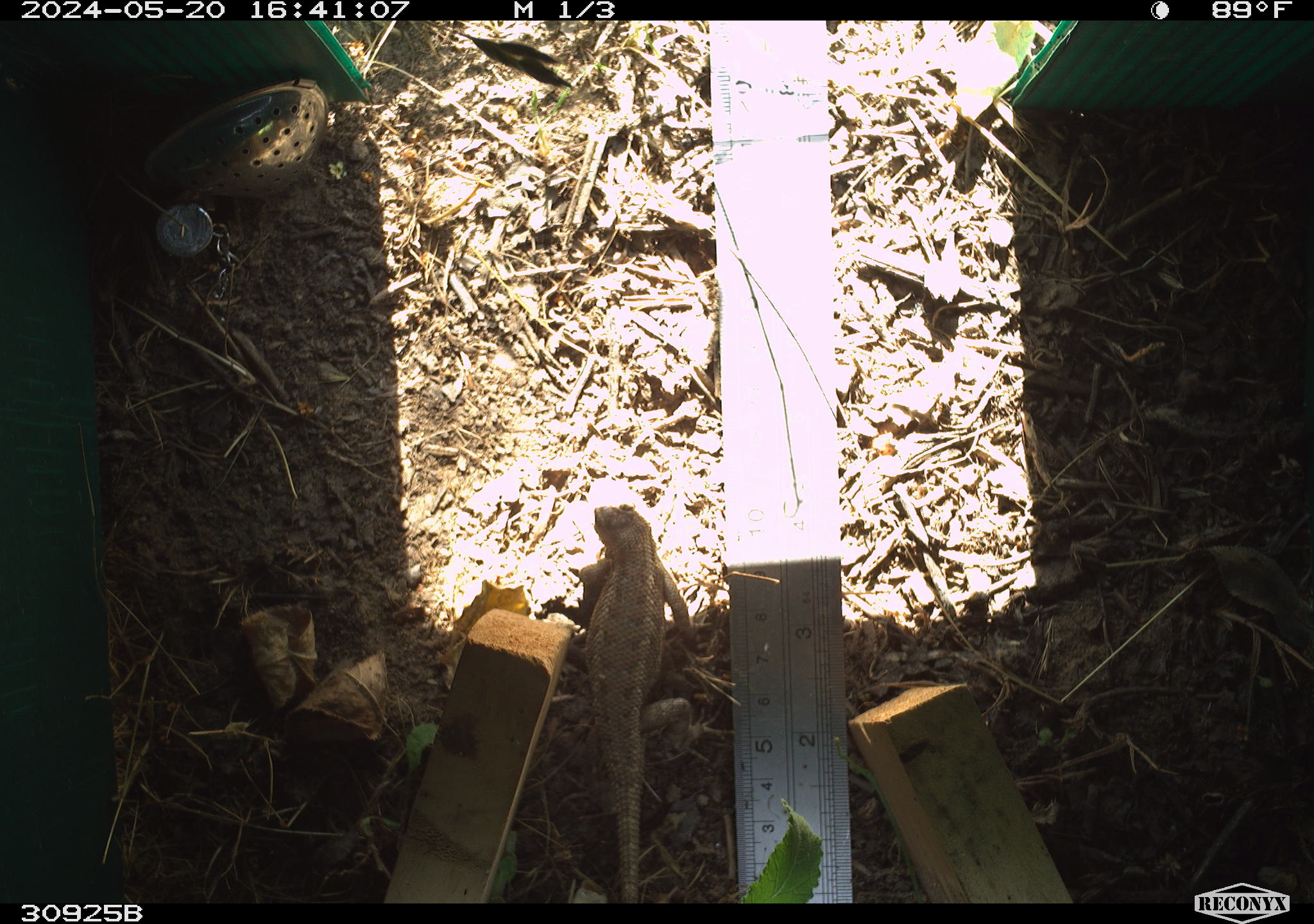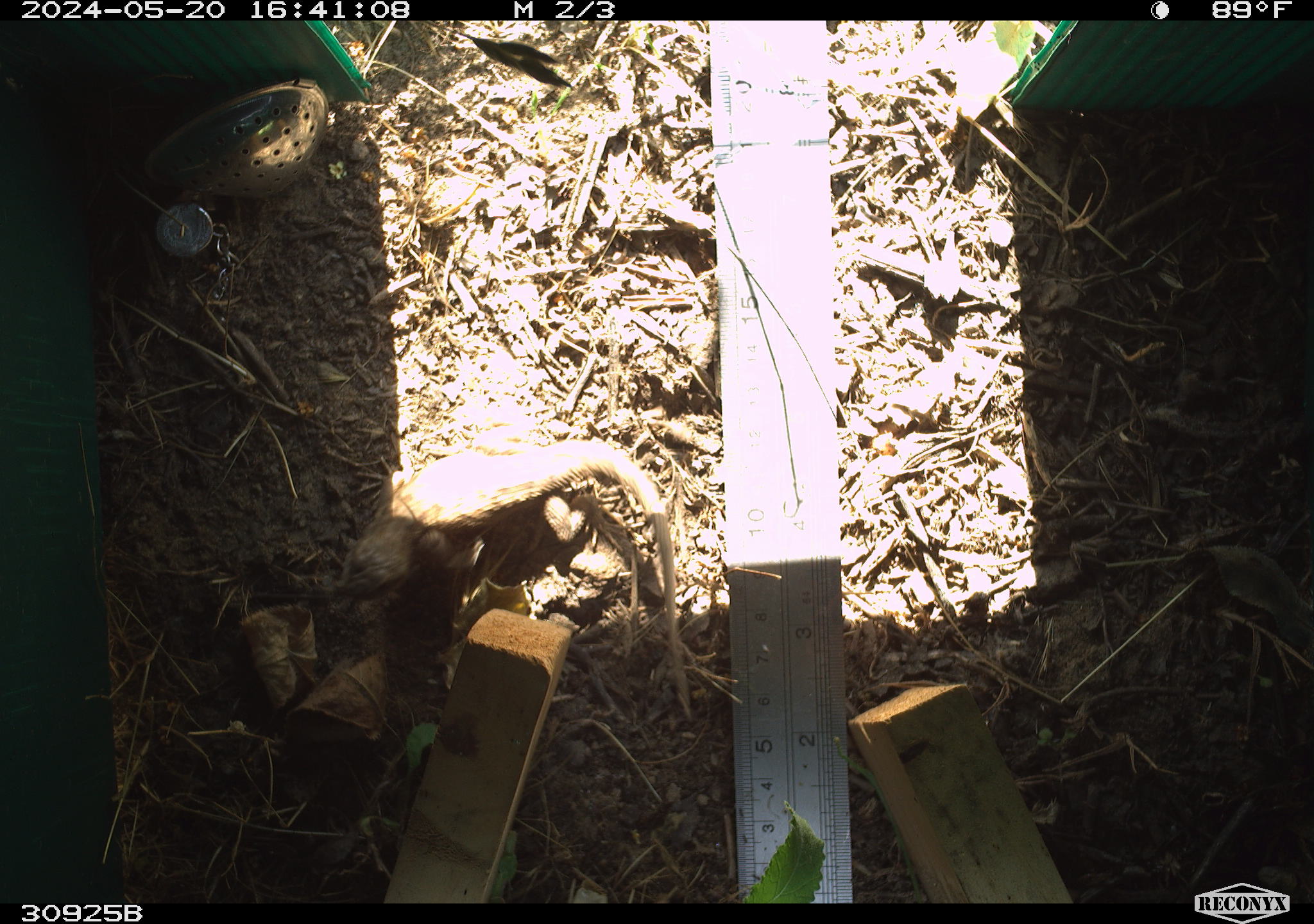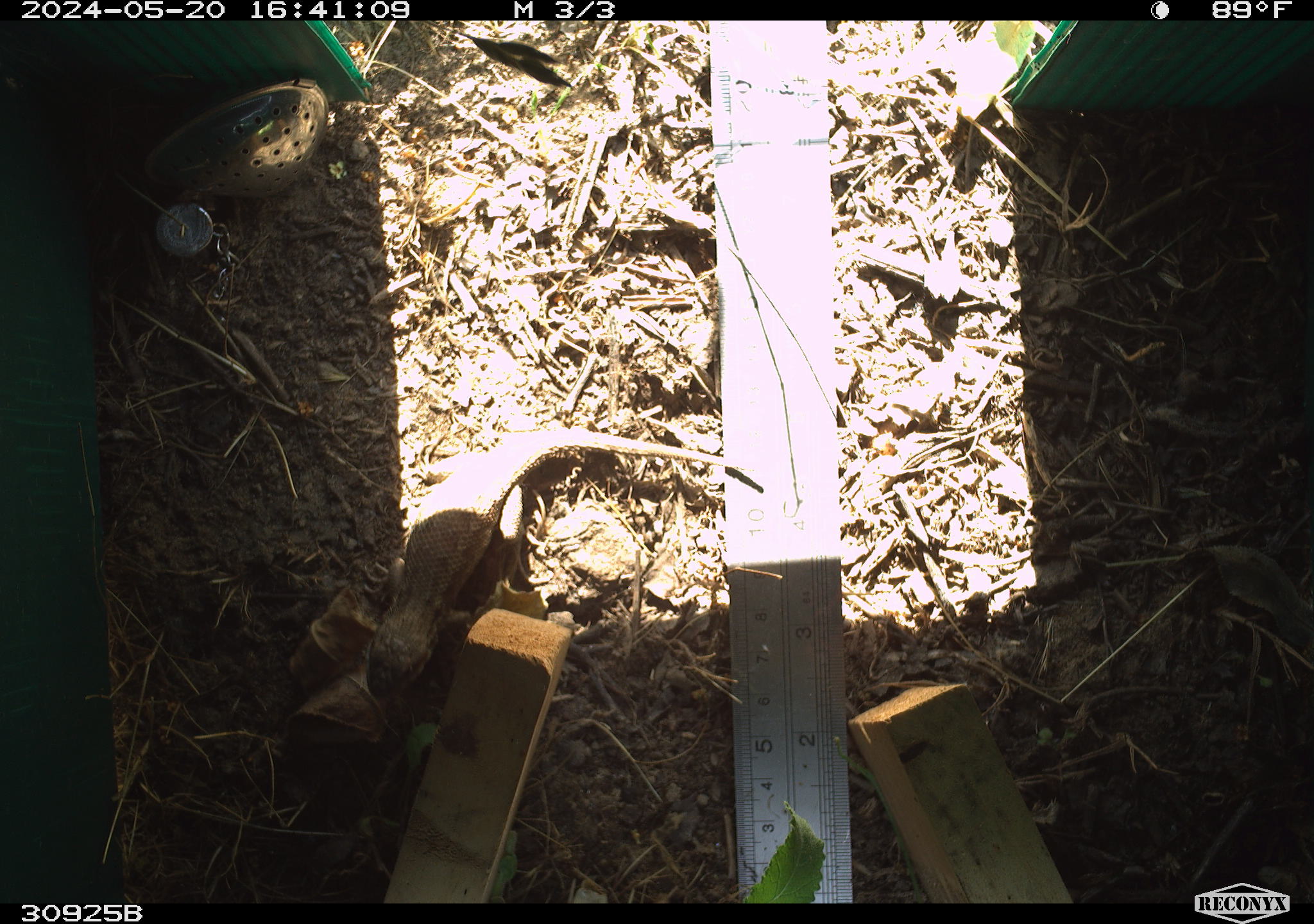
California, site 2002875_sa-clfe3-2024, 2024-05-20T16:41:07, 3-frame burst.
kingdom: Animalia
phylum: Chordata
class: Reptilia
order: Squamata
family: Phrynosomatidae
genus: Sceloporus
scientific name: Sceloporus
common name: spiny lizards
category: sceloporus species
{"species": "sceloporus species (spiny lizards) (Sceloporus)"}